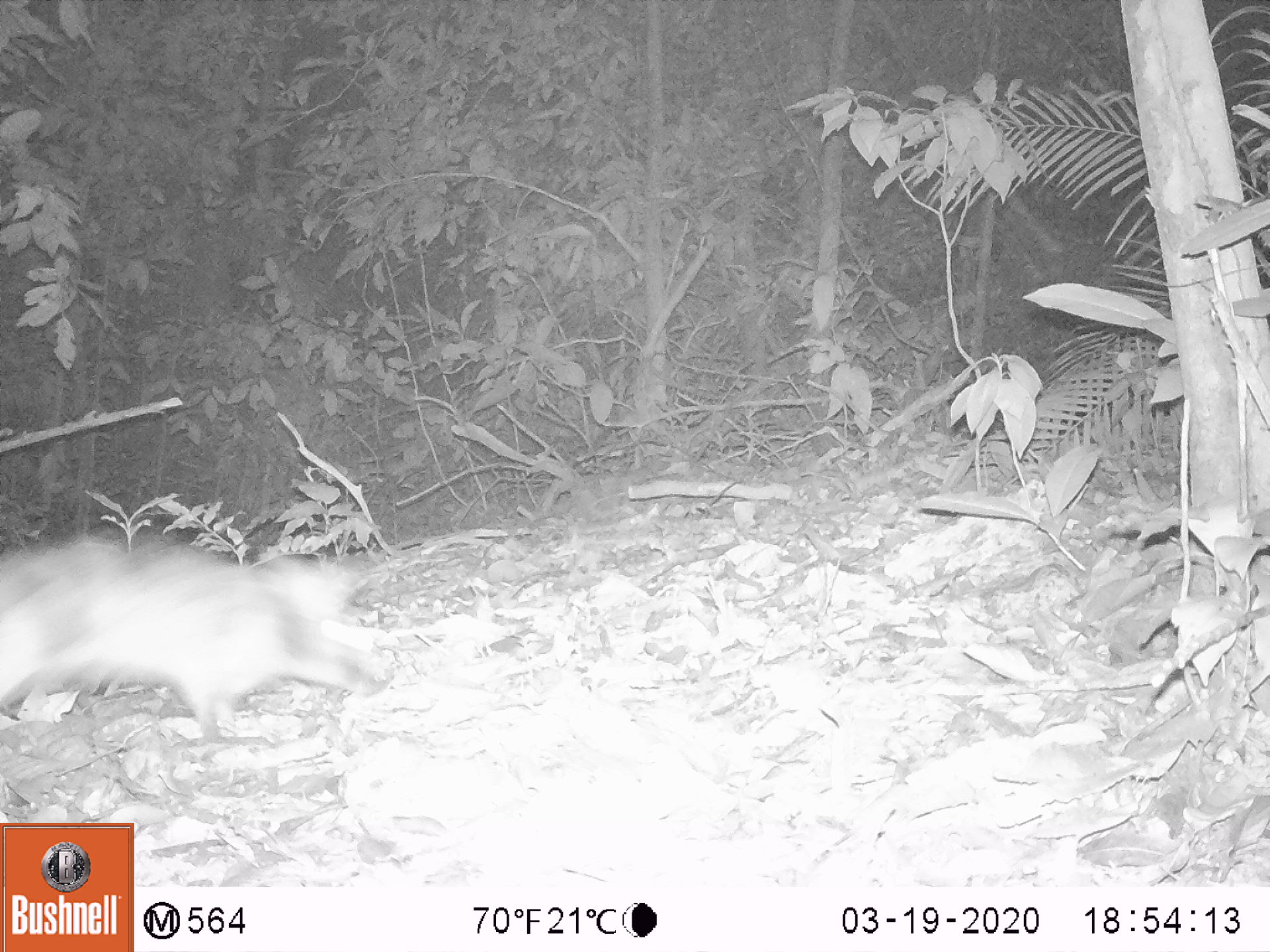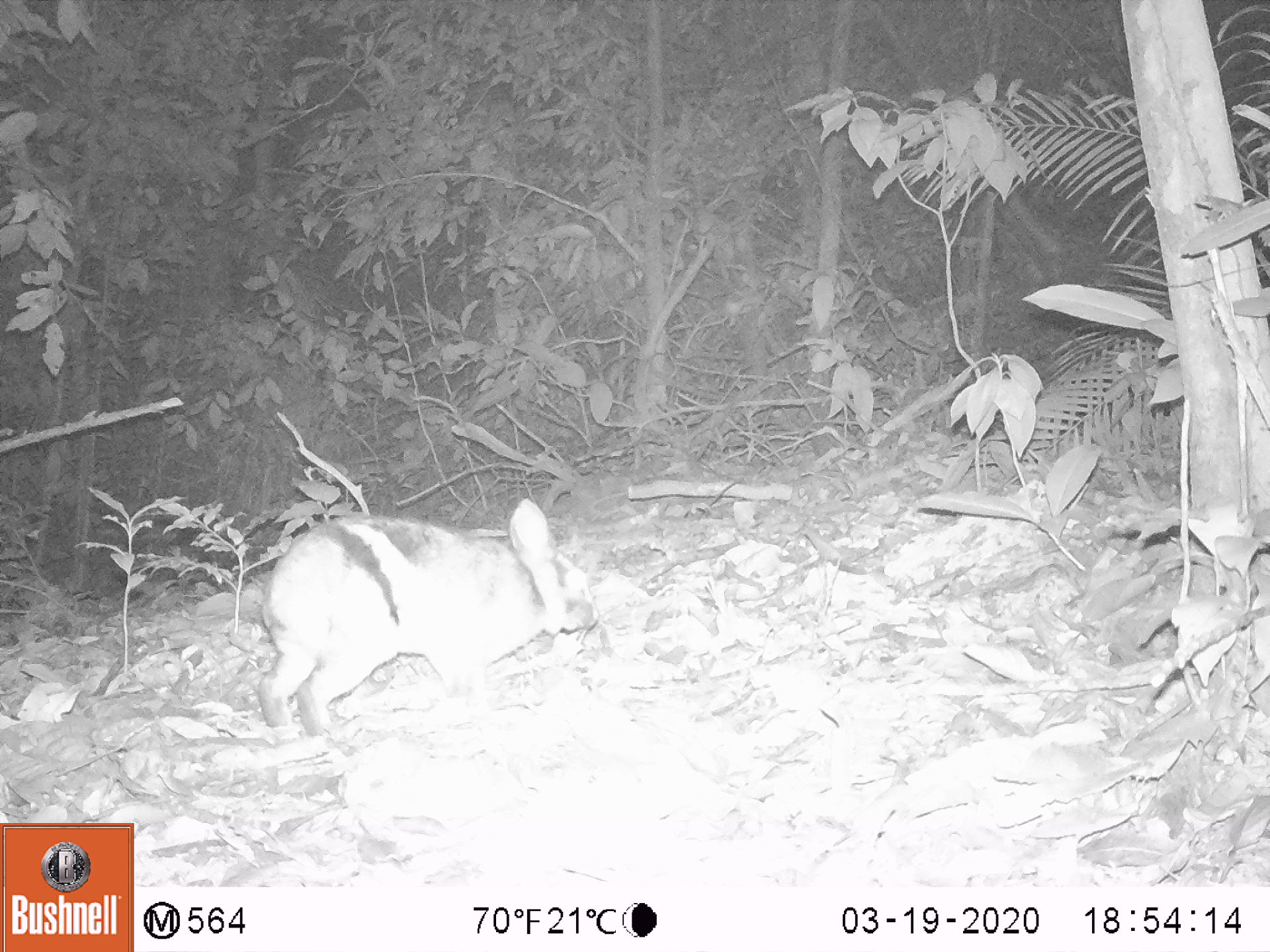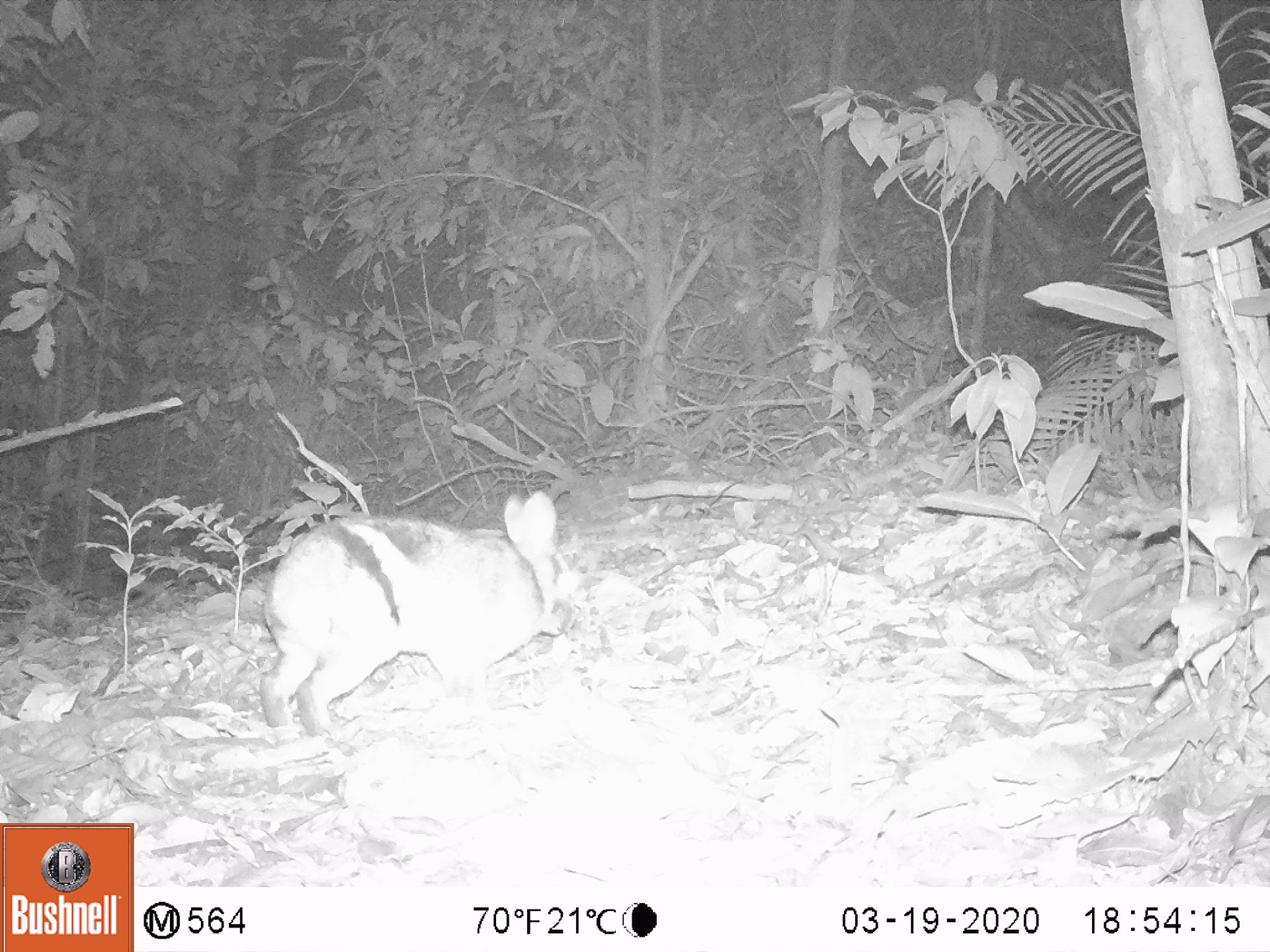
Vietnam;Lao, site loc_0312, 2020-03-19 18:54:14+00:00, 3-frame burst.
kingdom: Animalia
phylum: Chordata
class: Mammalia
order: Lagomorpha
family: Leporidae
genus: Nesolagus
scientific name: Nesolagus timminsi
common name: annamite striped rabbit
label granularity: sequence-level